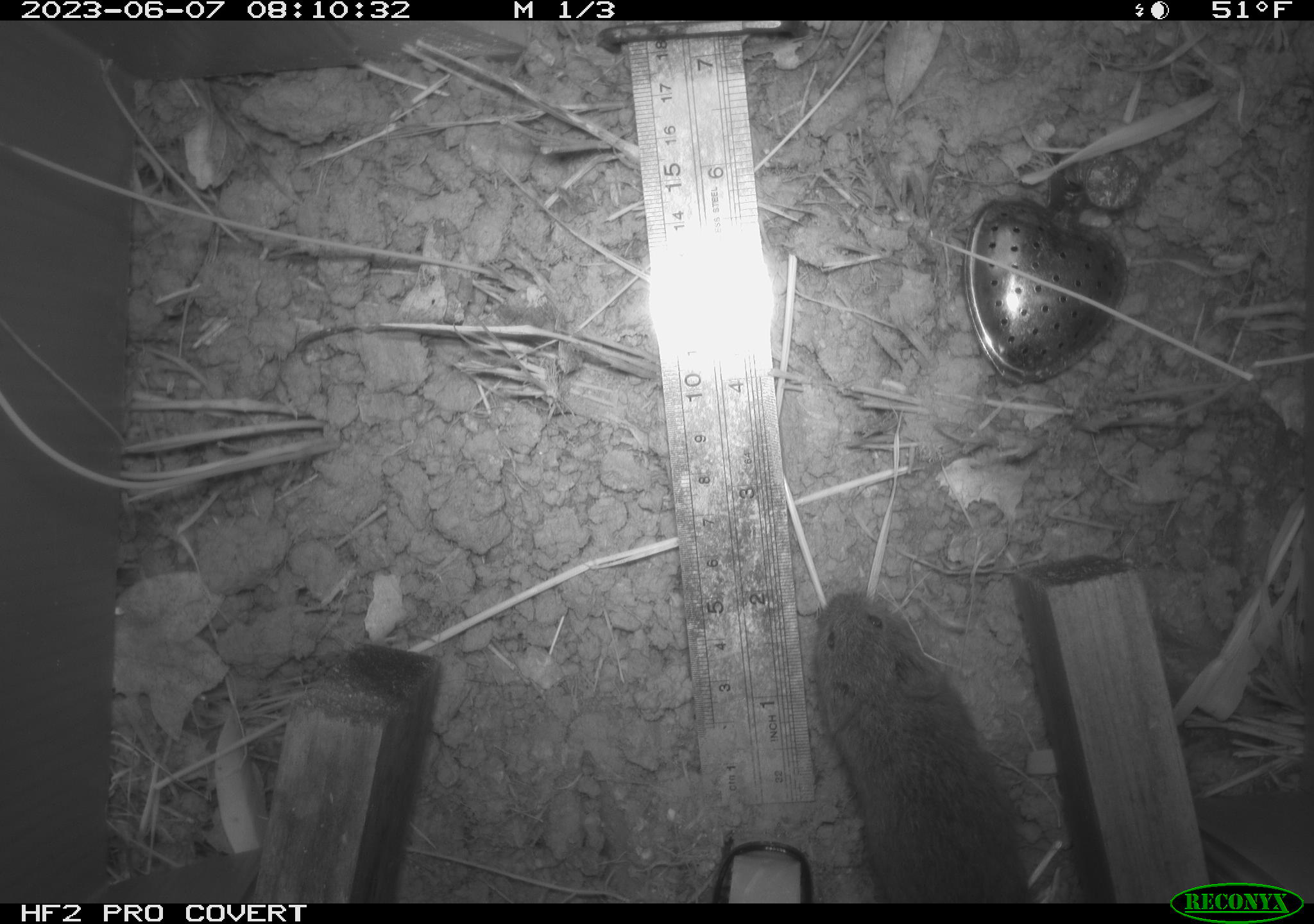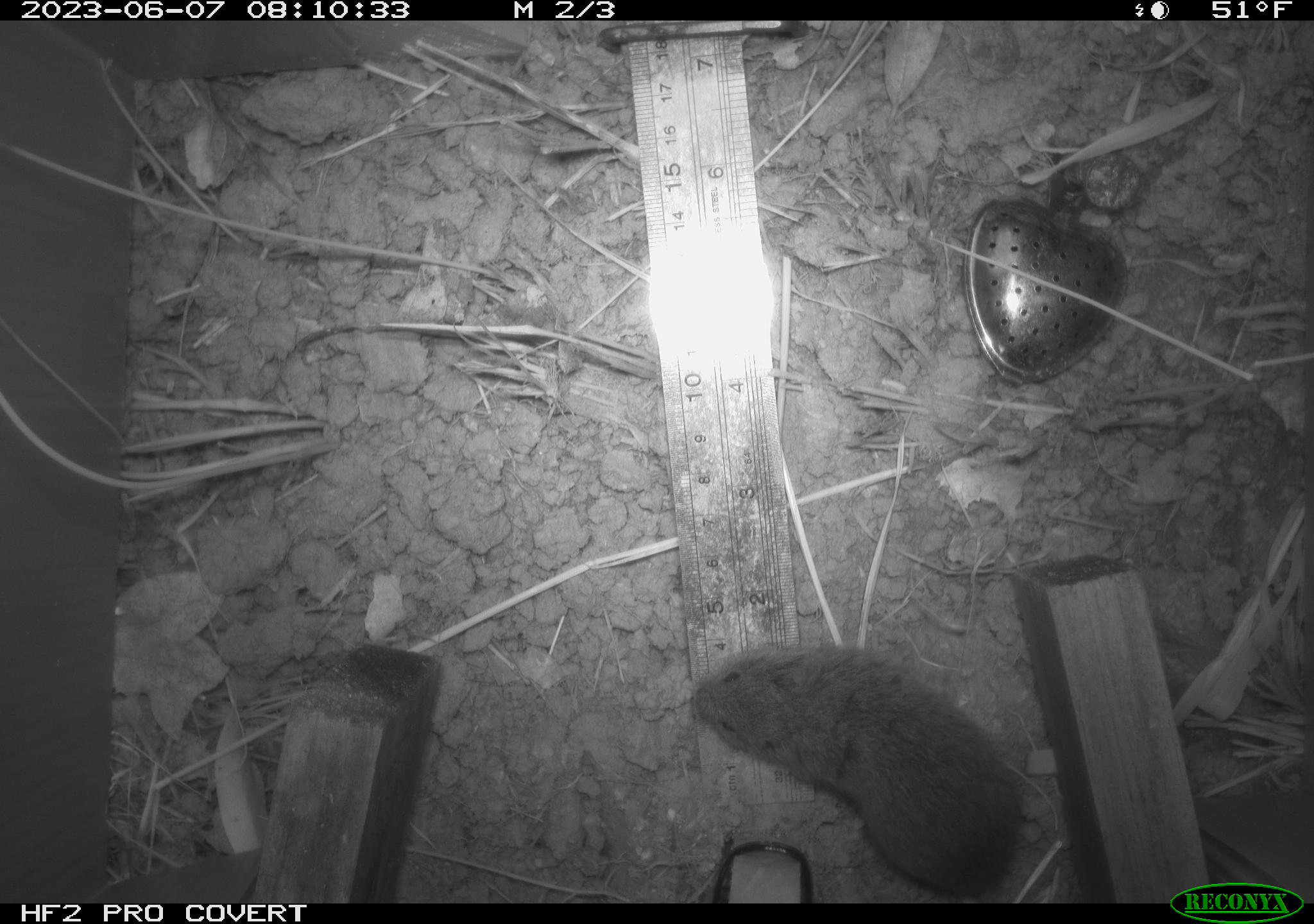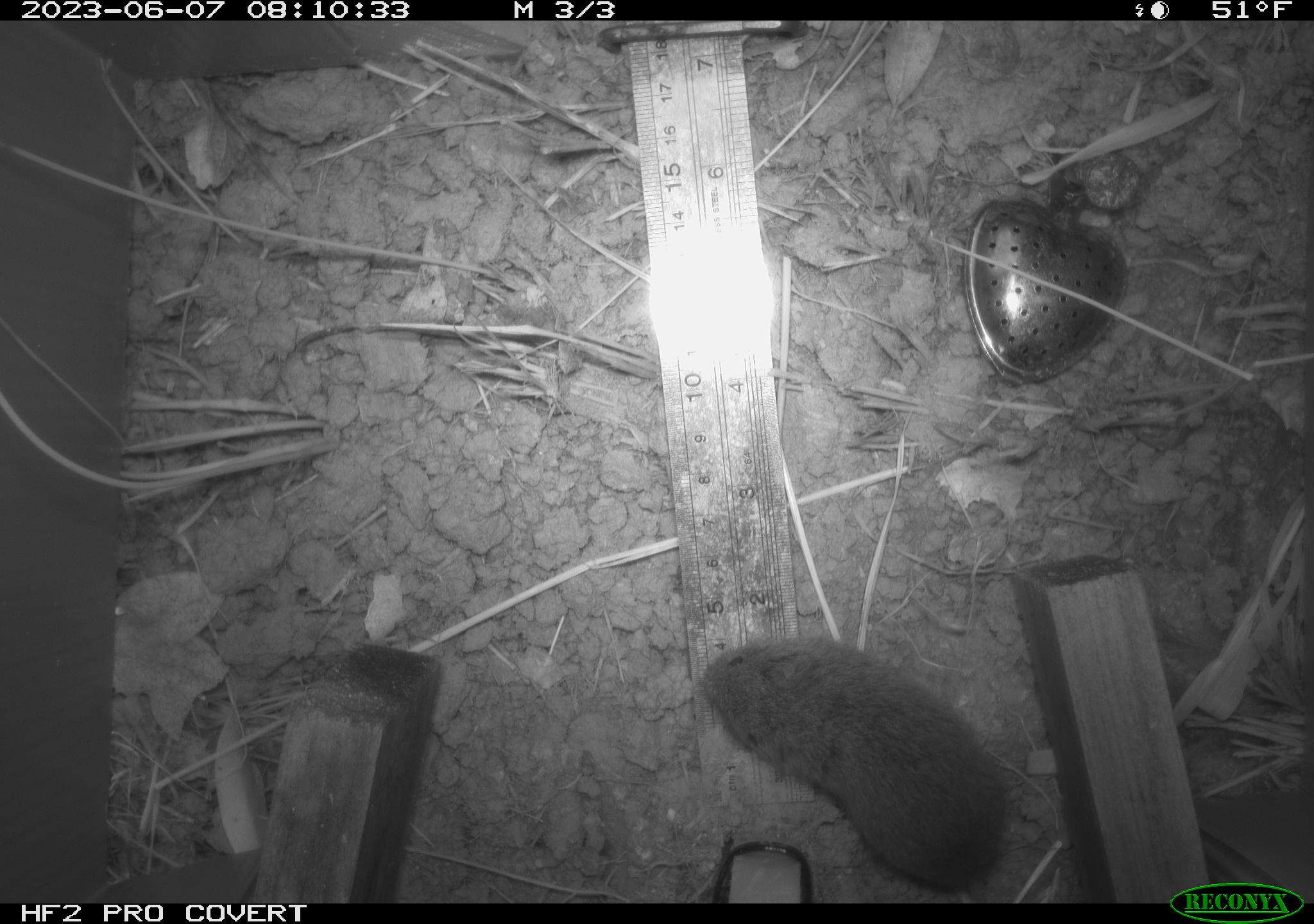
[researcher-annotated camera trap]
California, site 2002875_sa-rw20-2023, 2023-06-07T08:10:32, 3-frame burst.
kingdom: Animalia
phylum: Chordata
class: Mammalia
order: Rodentia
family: Cricetidae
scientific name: Arvicolinae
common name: voles, lemmings, and muskrats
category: arvicolinae subfamily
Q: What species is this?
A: Arvicolinae subfamily (voles, lemmings, and muskrats) (Arvicolinae).